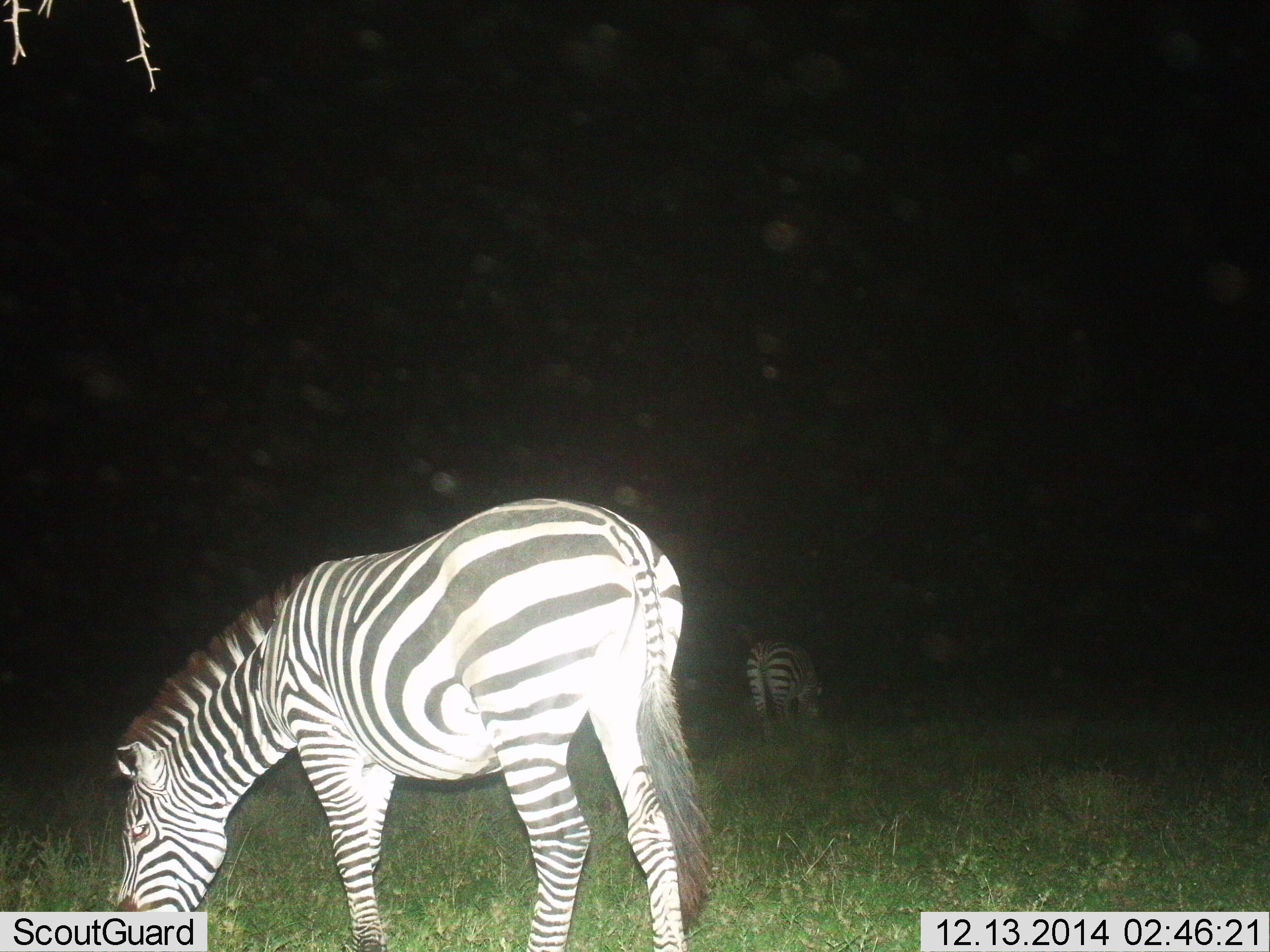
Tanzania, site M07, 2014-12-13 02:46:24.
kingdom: Animalia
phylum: Chordata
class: Mammalia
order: Perissodactyla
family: Equidae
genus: Equus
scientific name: Equus quagga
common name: plains zebra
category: zebra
Zebra (plains zebra) (Equus quagga), count 2. Behavior (volunteer vote fractions): standing 30%, resting 0%, moving 0%, interacting 0%. Young present (vote fraction): 0%. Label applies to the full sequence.